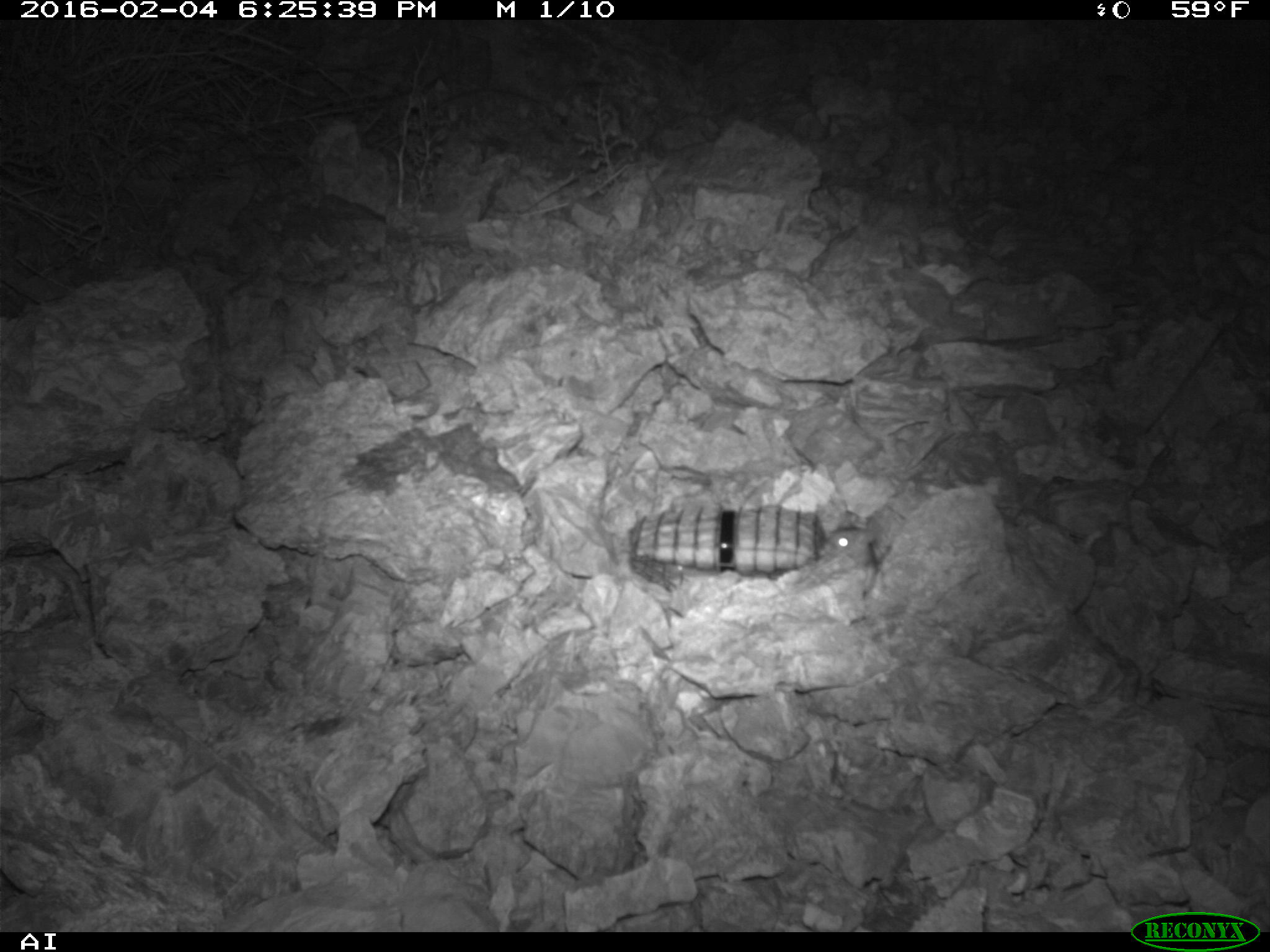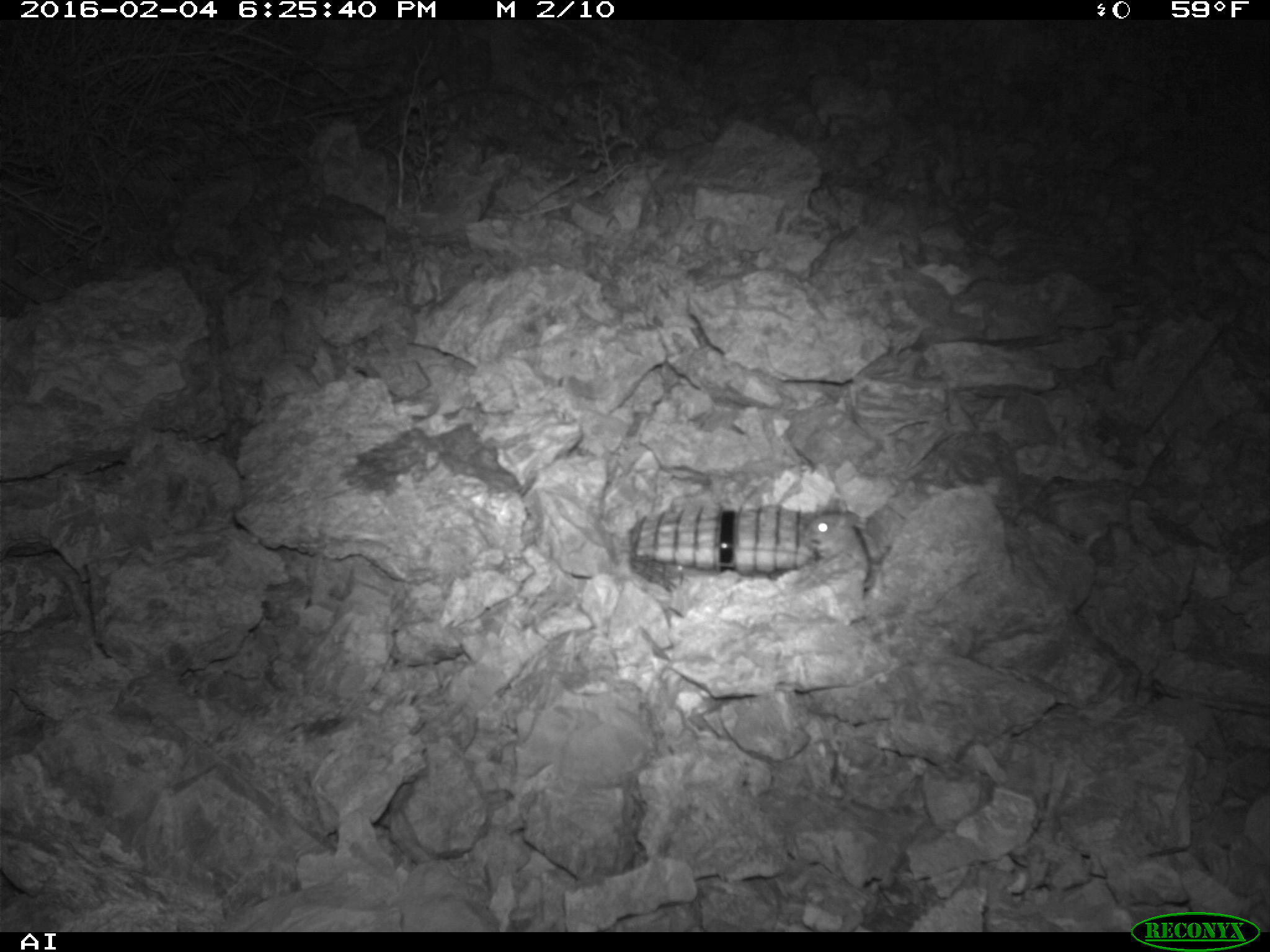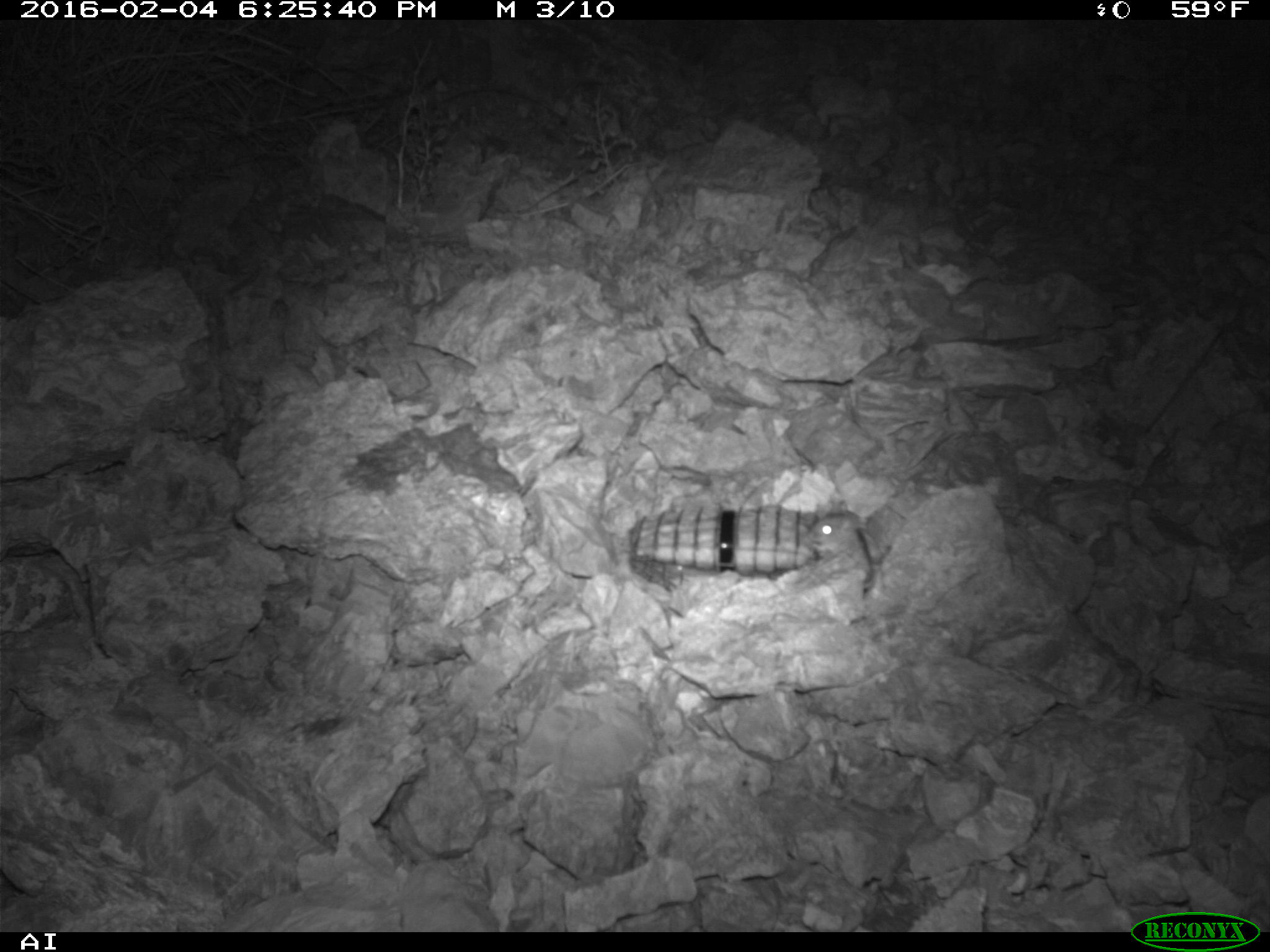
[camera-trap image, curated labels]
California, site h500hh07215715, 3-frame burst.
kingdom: Animalia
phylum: Chordata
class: Mammalia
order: Rodentia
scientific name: Rodentia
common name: rodent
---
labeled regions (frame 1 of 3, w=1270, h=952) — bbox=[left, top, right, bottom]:
rodent: bbox=[824, 511, 879, 571]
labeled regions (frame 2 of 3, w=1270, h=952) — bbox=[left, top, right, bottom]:
rodent: bbox=[804, 499, 876, 588]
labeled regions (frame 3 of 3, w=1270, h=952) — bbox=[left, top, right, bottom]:
rodent: bbox=[802, 496, 860, 558]